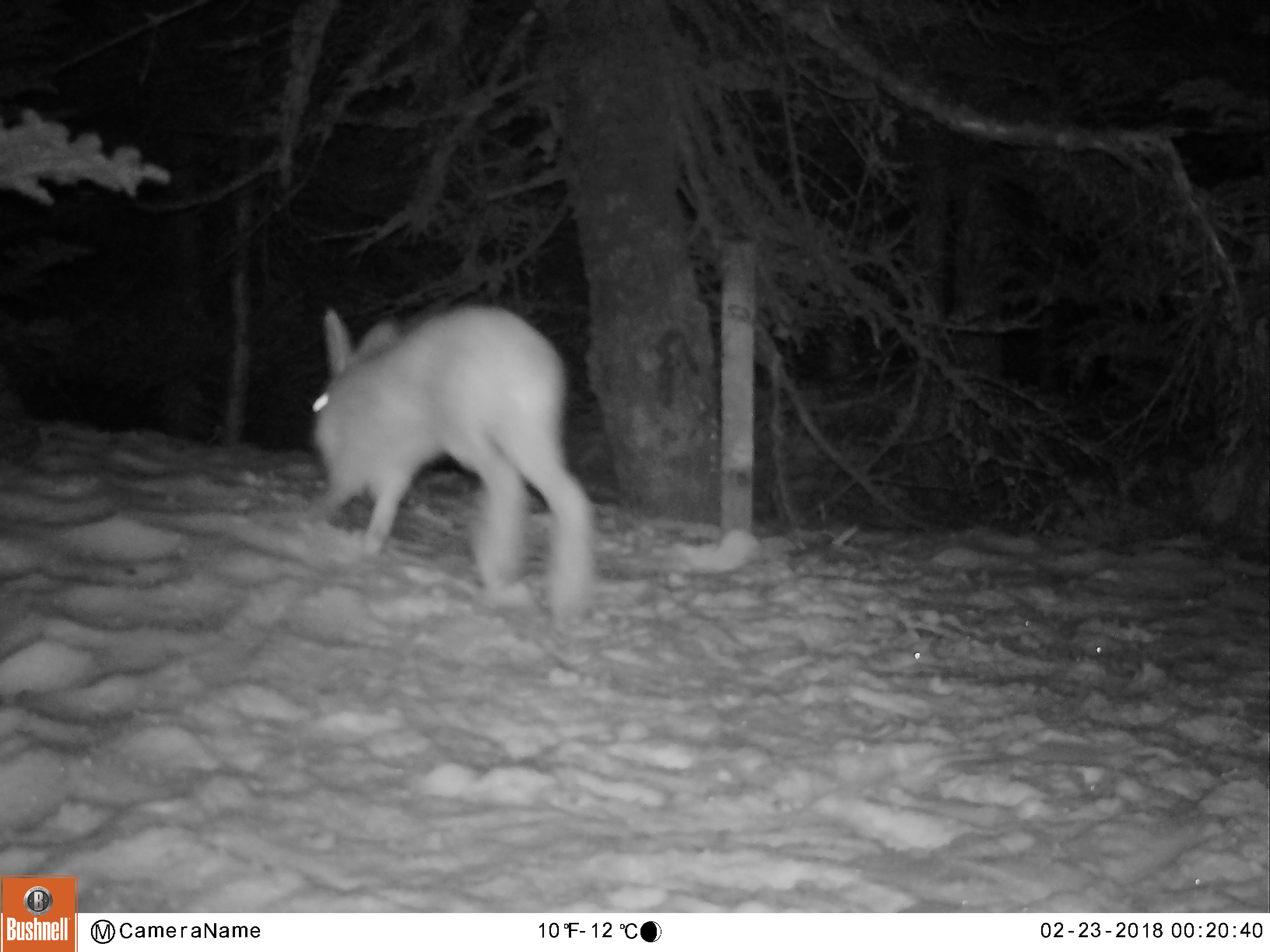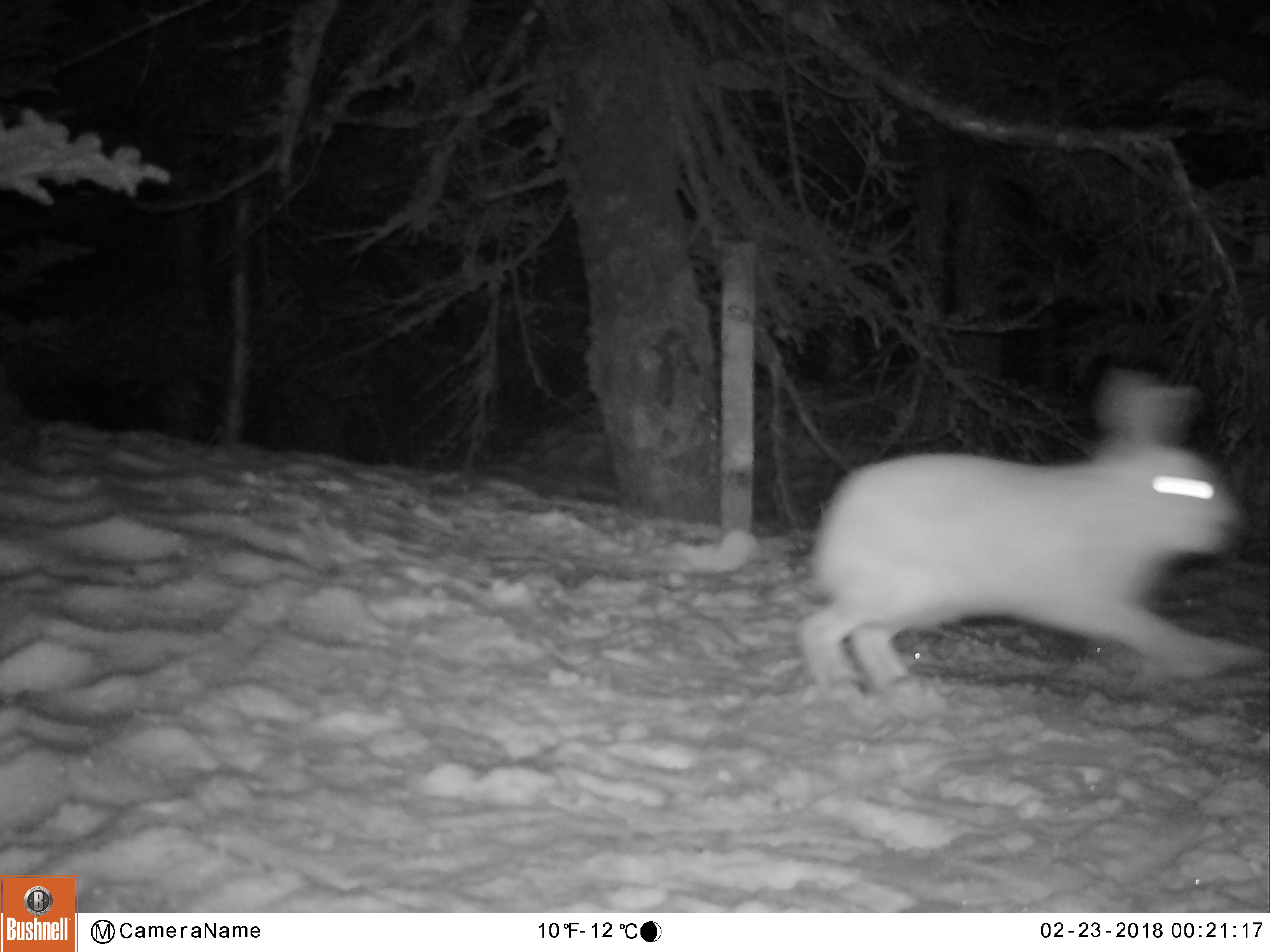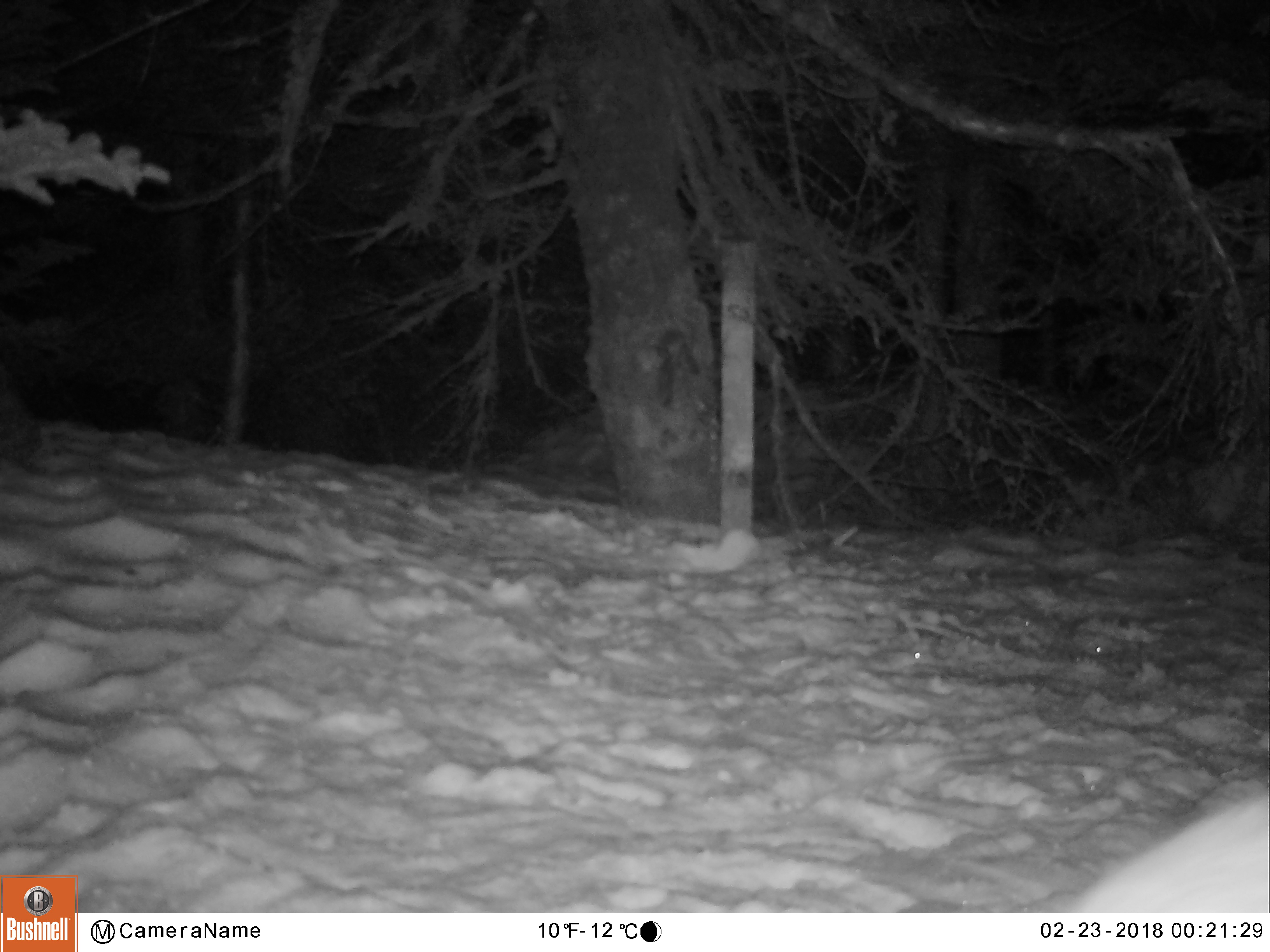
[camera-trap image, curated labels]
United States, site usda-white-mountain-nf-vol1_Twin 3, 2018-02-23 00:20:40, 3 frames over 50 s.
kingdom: Animalia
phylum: Chordata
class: Mammalia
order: Lagomorpha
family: Leporidae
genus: Lepus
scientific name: Lepus americanus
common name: snowshoe hare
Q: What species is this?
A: Snowshoe hare (Lepus americanus).